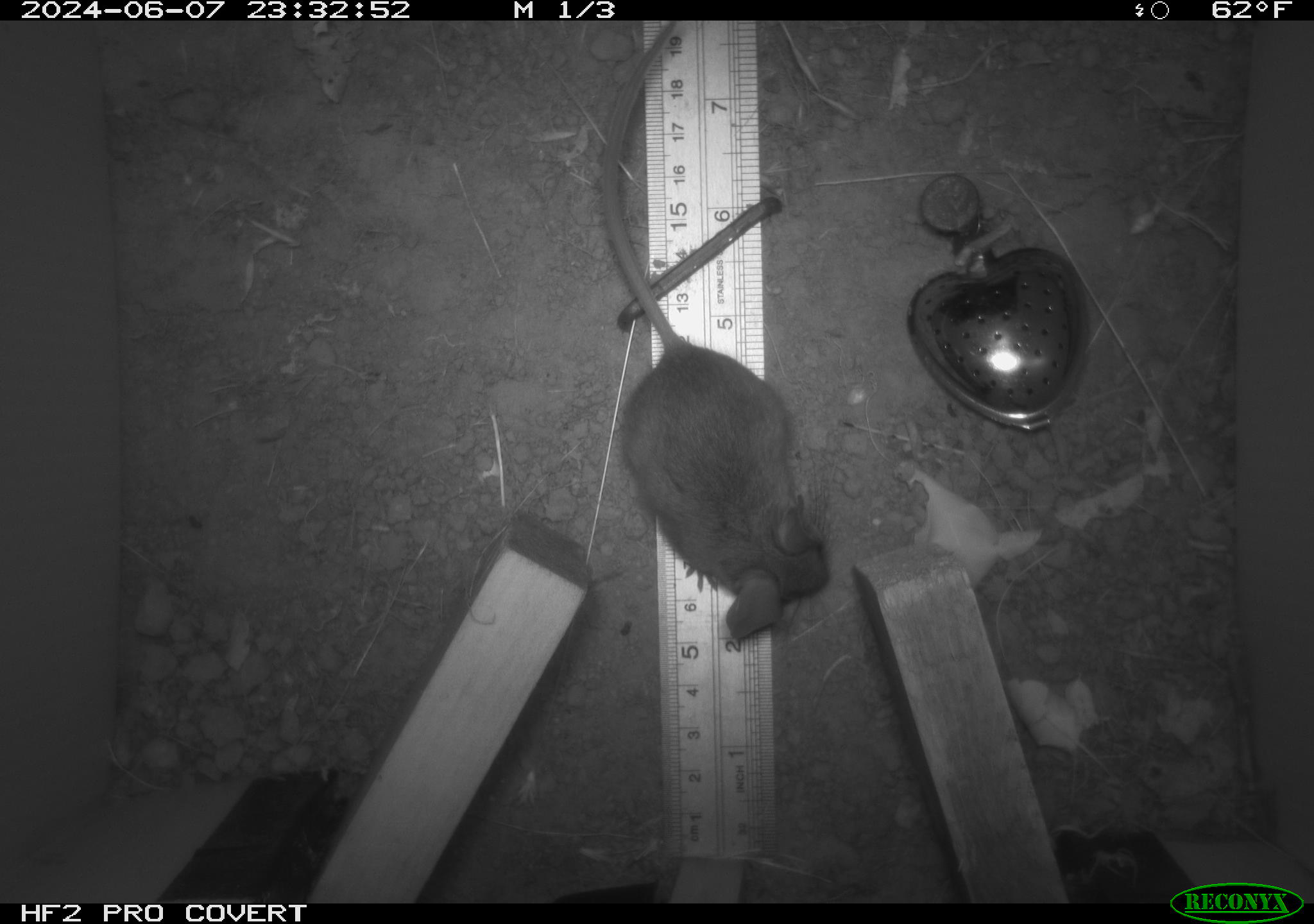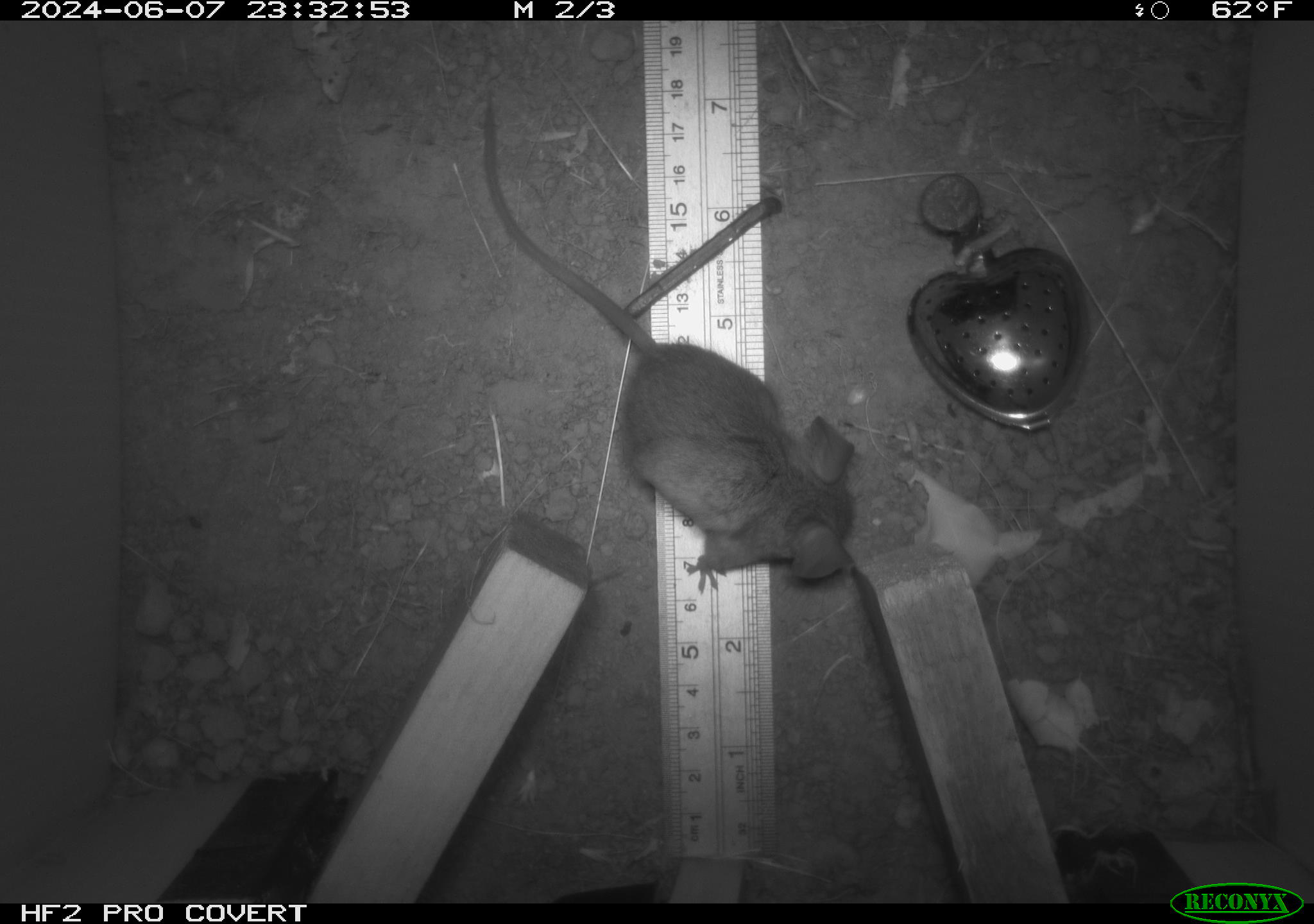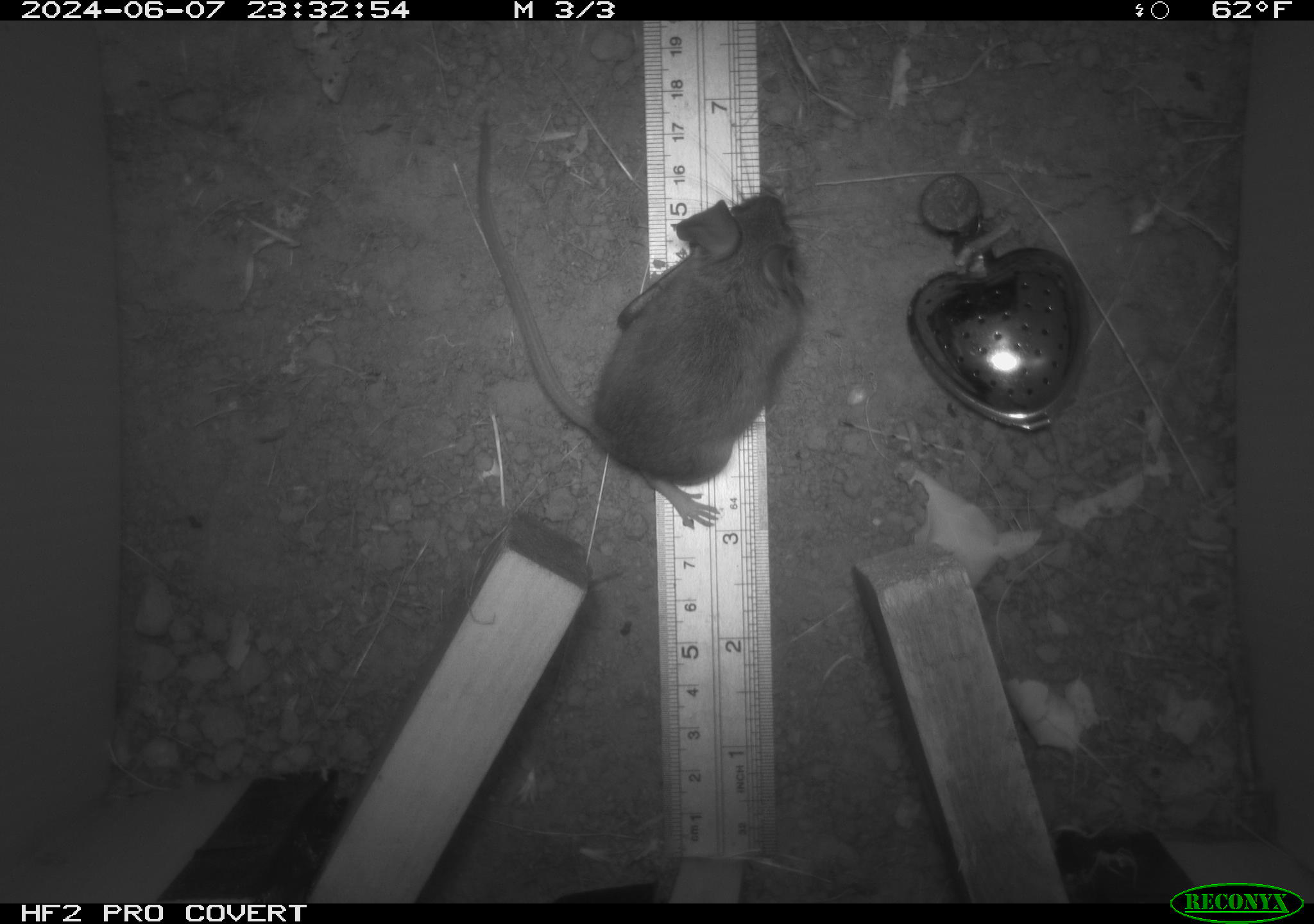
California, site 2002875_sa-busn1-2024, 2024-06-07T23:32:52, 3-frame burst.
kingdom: Animalia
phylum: Chordata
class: Mammalia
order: Rodentia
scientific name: Rodentia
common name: rodent